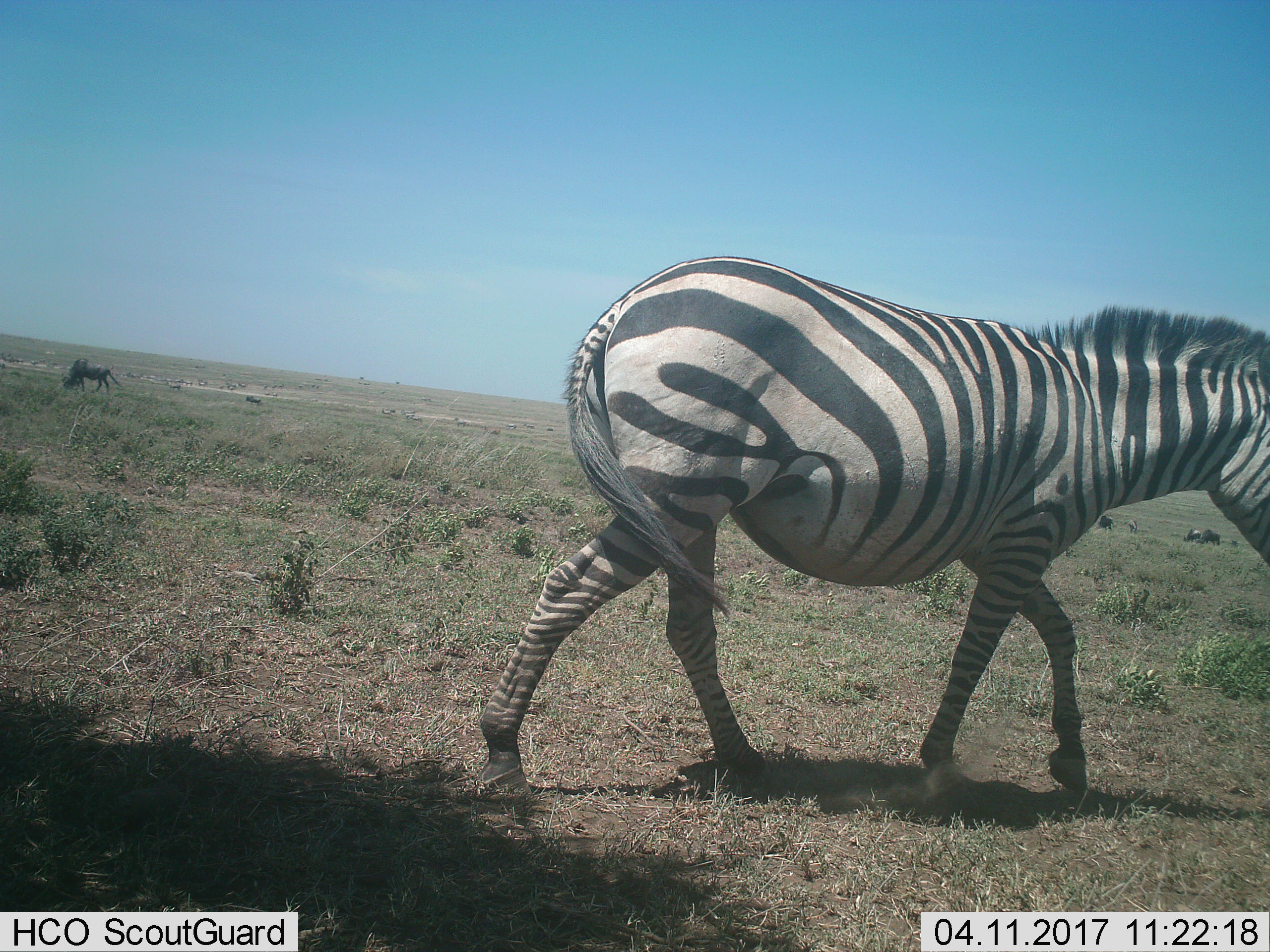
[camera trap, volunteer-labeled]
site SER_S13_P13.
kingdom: Animalia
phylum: Chordata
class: Mammalia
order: Artiodactyla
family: Bovidae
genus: Connochaetes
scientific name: Connochaetes taurinus taurinus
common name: blue wildebeest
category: wildebeestblue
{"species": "wildebeestblue (blue wildebeest) (Connochaetes taurinus taurinus)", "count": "5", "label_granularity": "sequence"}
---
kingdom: Animalia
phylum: Chordata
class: Mammalia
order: Perissodactyla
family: Equidae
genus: Equus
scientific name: Equus quagga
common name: plains zebra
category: zebraplains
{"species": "zebraplains (plains zebra) (Equus quagga)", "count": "1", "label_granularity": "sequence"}